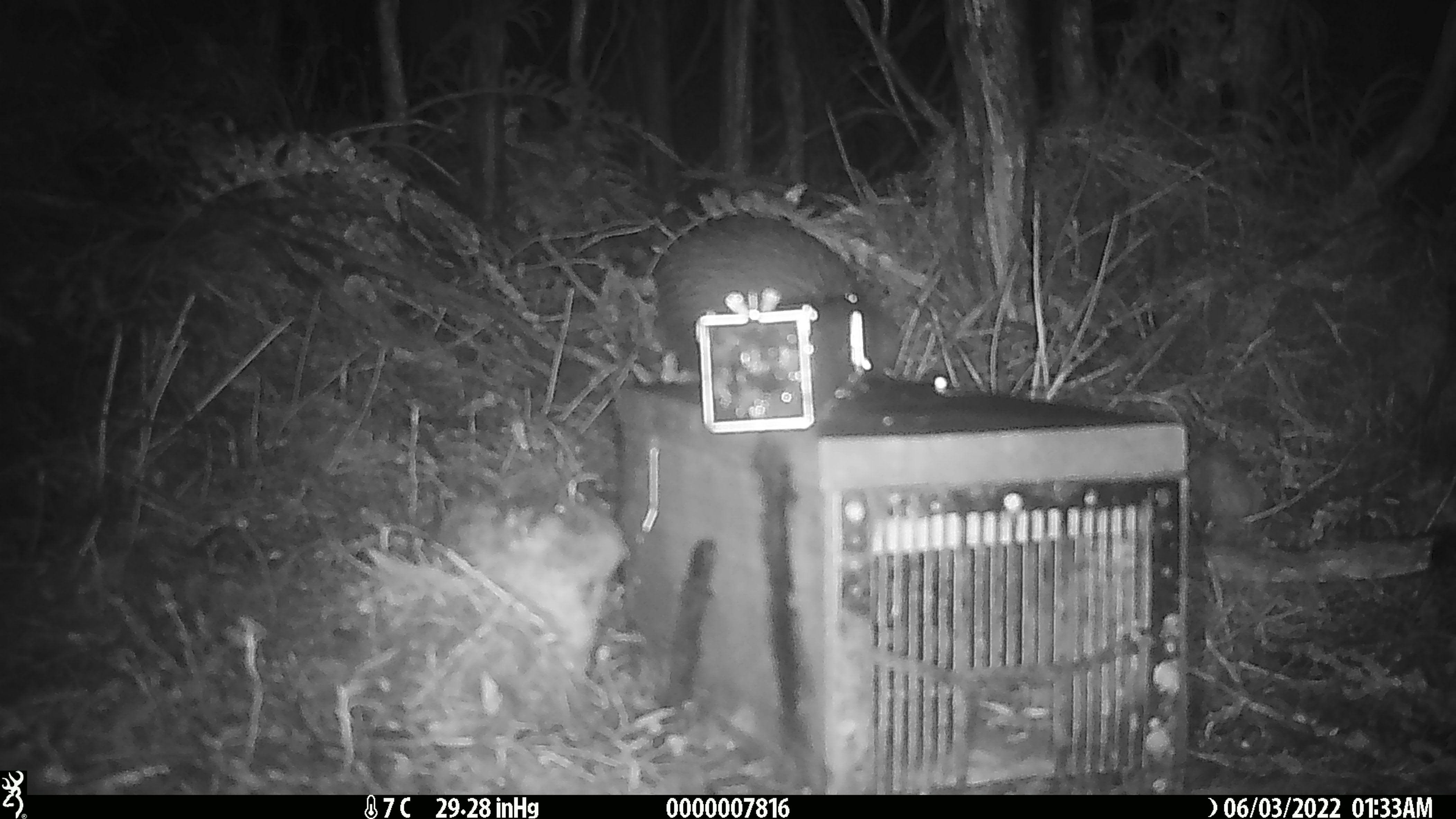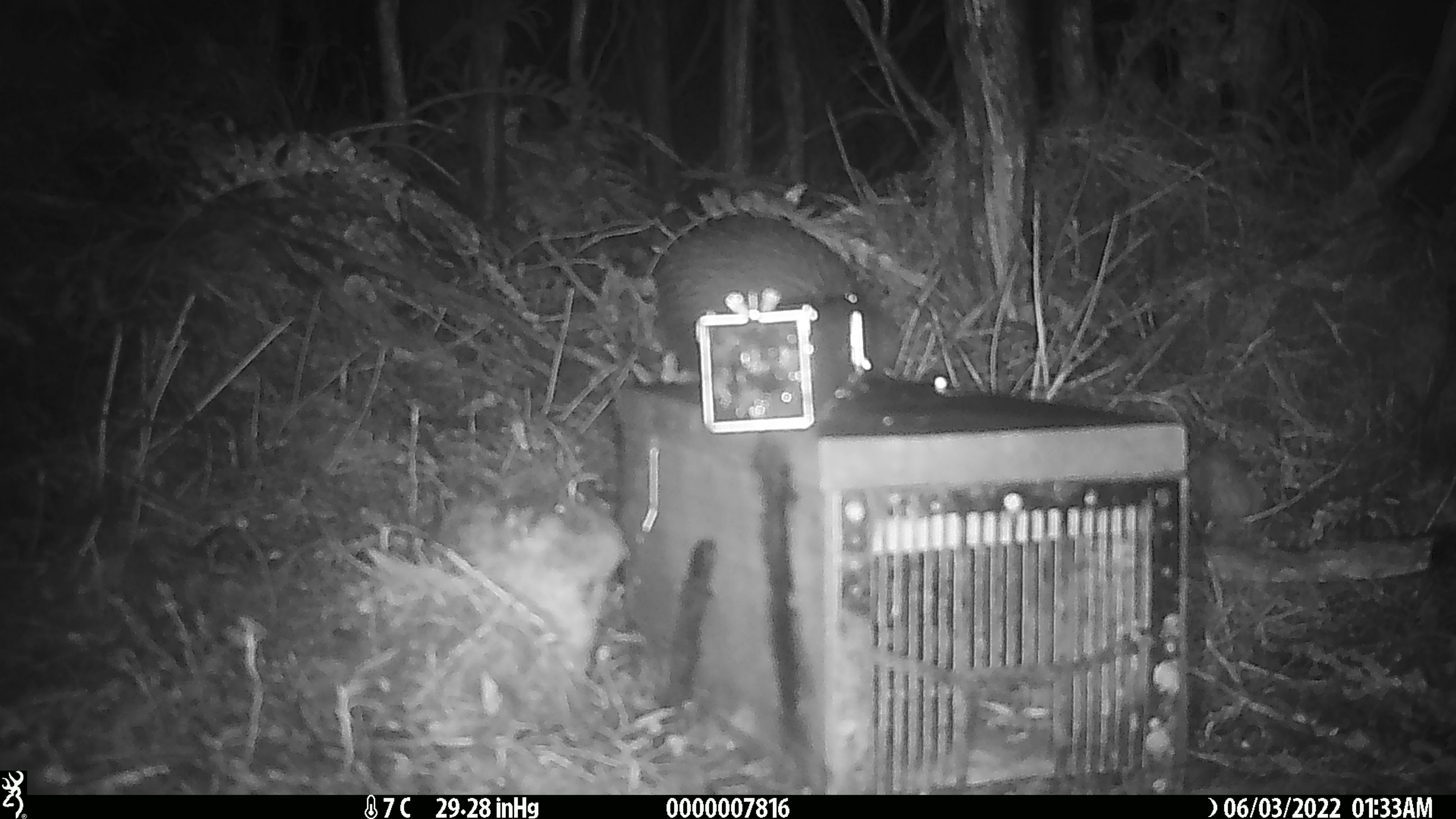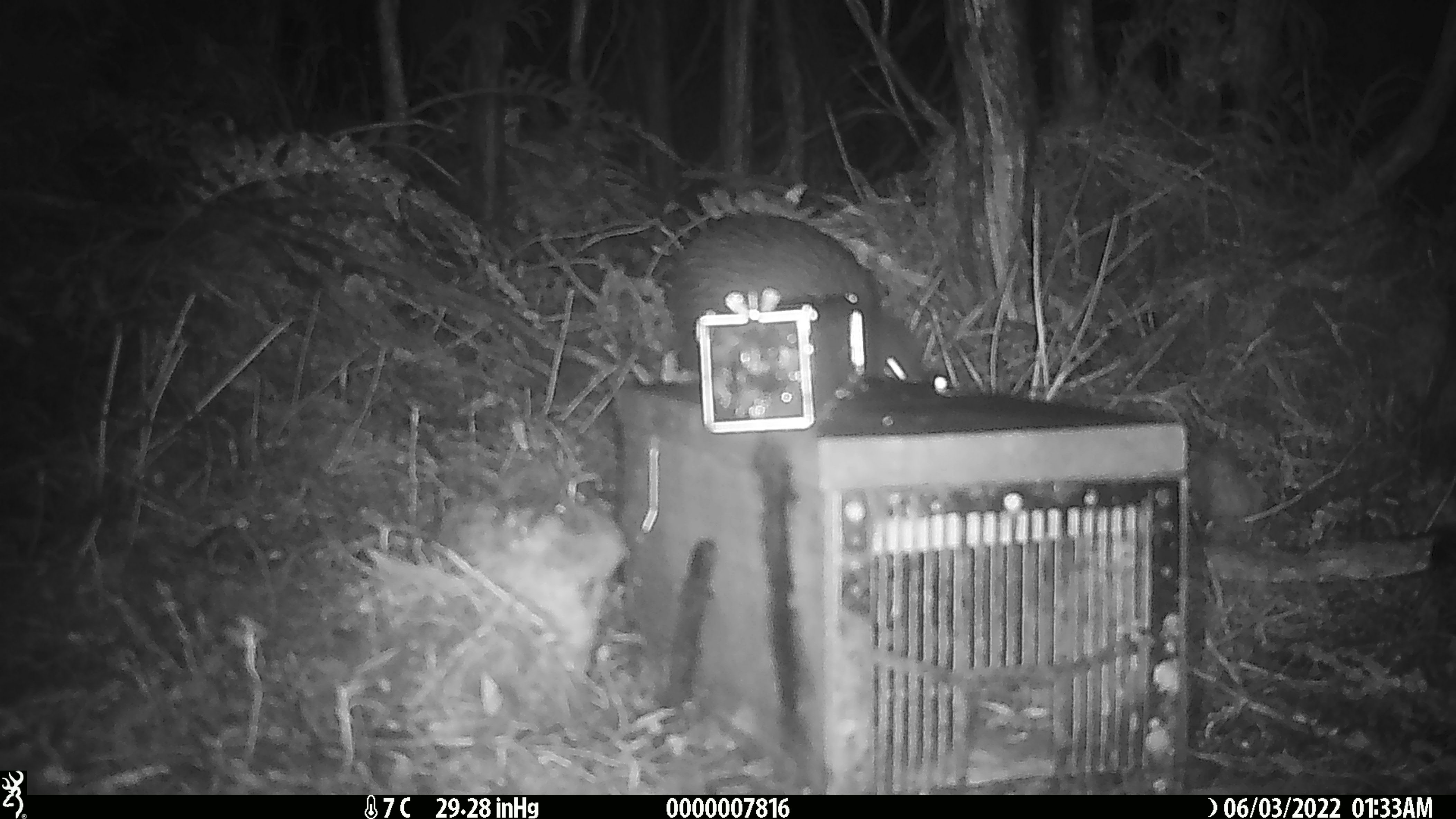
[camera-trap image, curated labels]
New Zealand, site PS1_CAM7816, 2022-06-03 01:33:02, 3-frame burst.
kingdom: Animalia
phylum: Chordata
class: Aves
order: Apterygiformes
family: Apterygidae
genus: Apteryx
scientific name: Apteryx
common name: kiwi